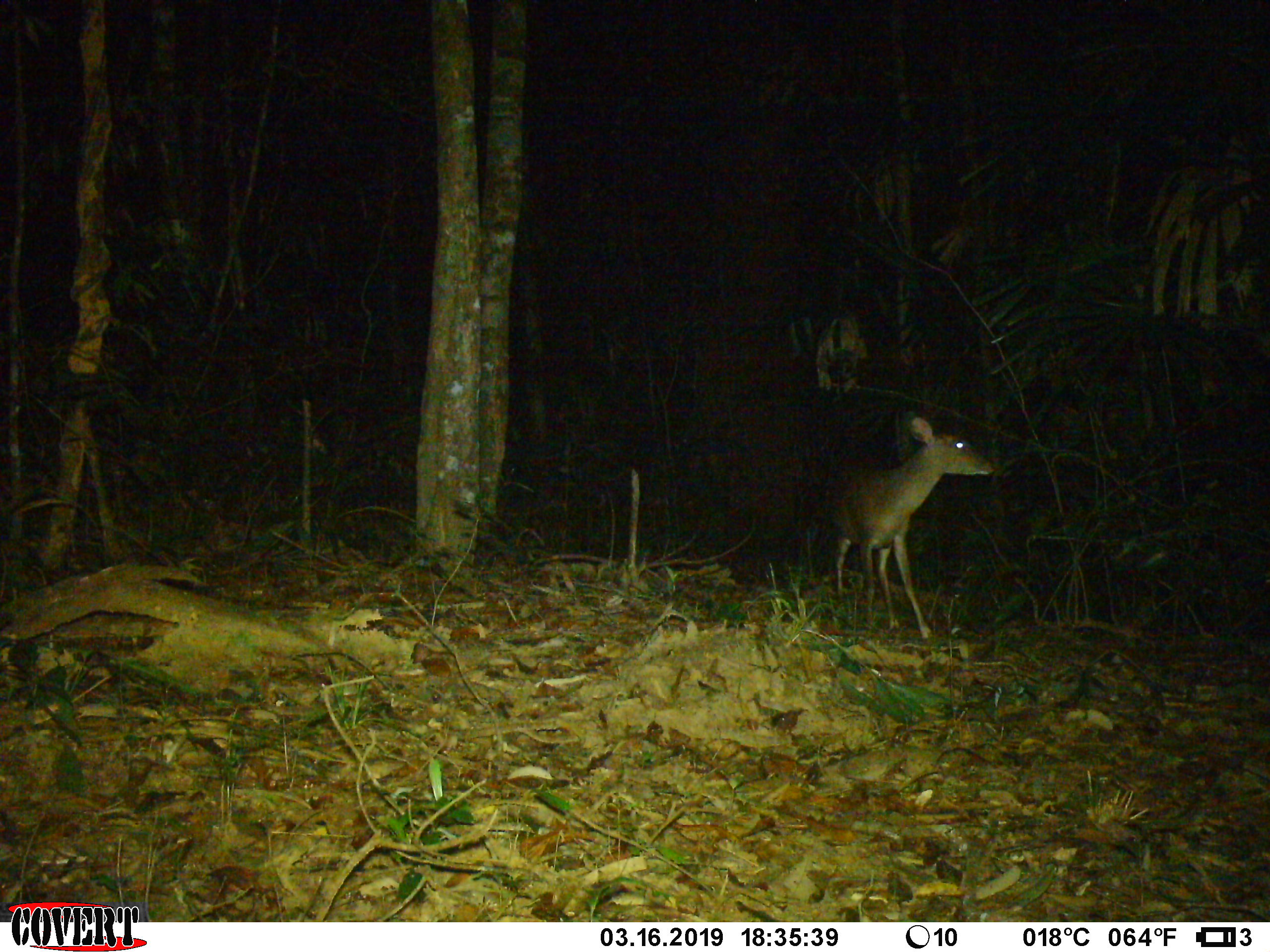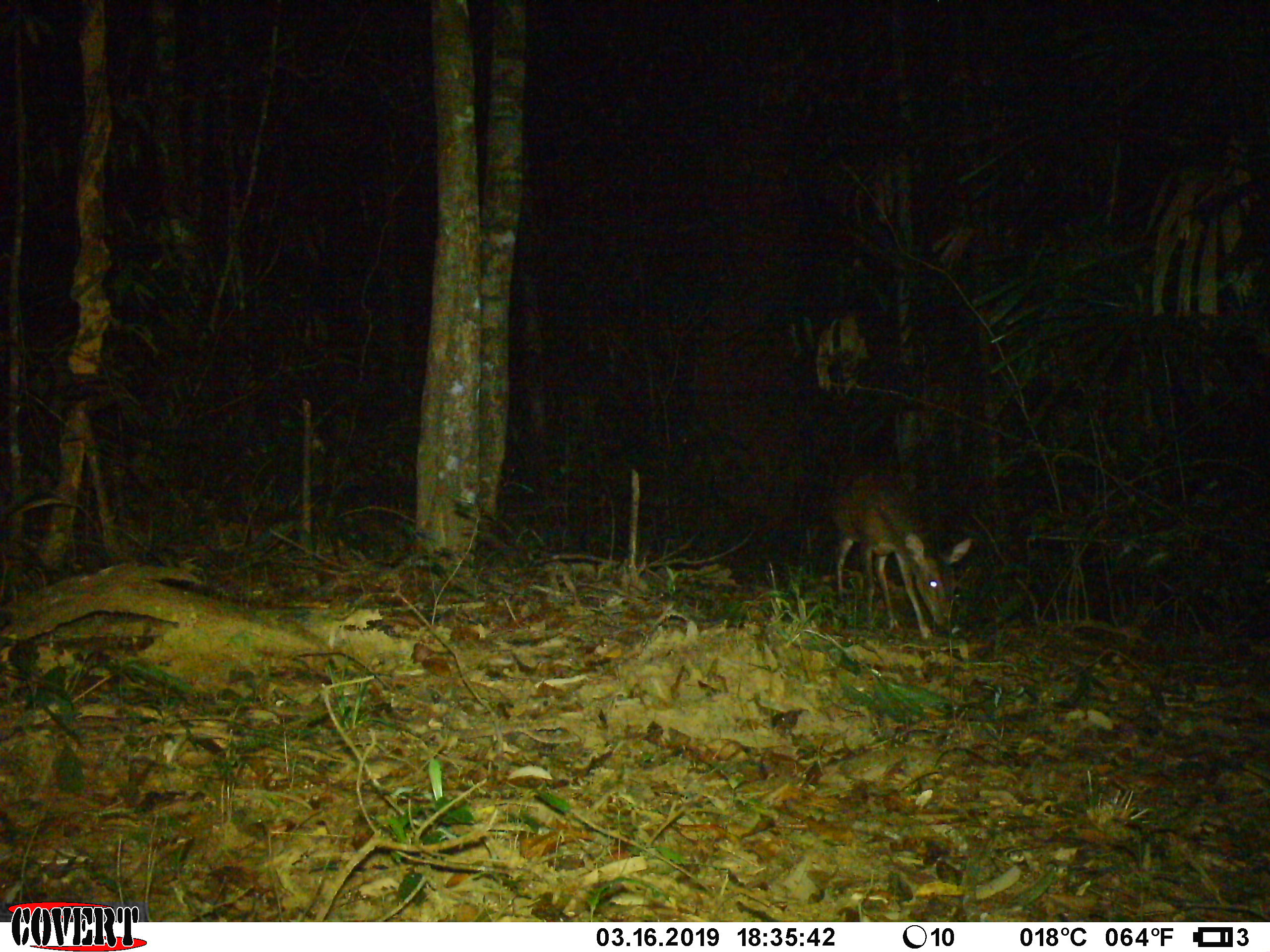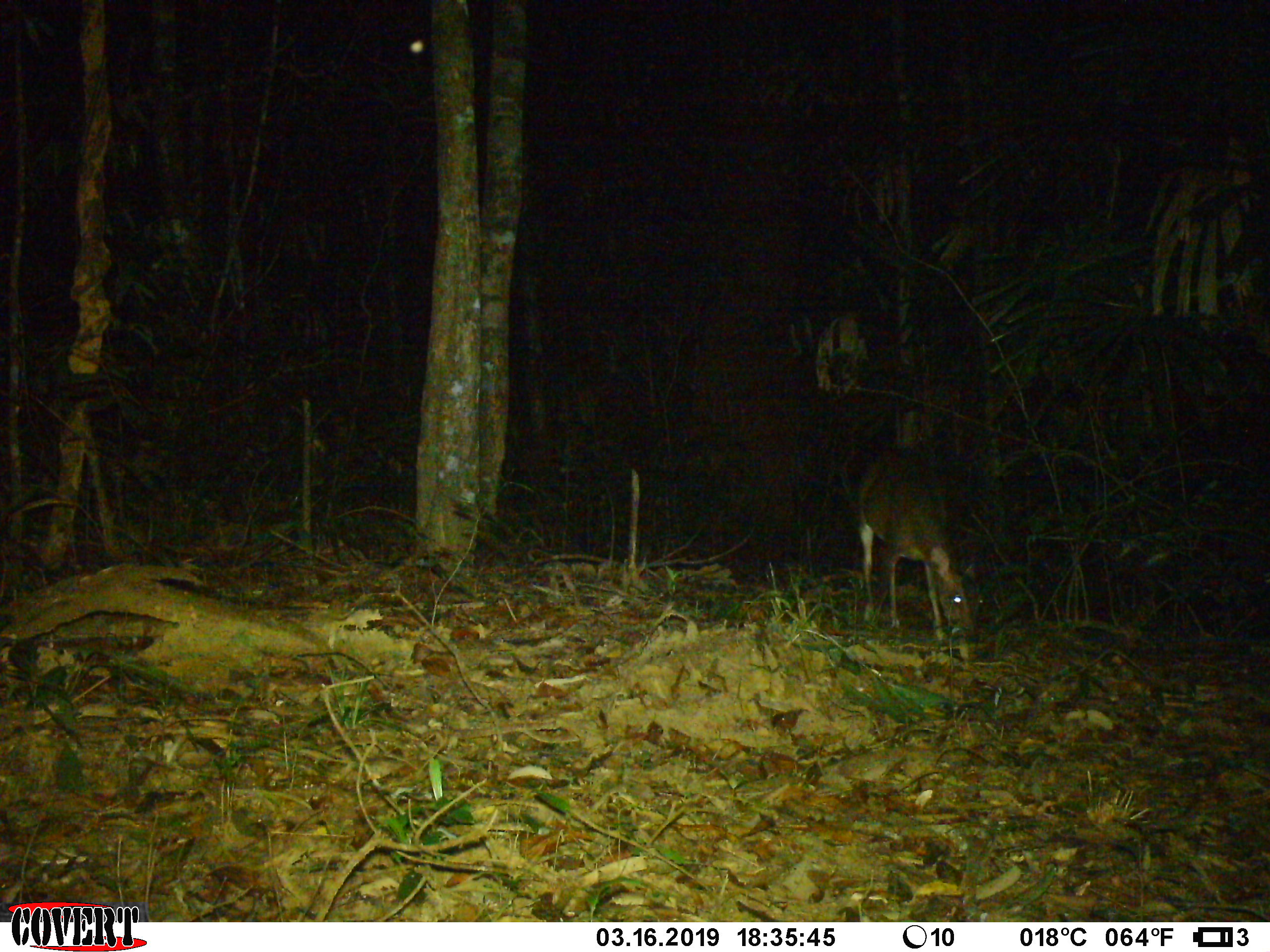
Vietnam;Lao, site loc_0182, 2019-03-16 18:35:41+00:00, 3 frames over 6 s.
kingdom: Animalia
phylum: Chordata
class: Mammalia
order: Artiodactyla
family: Cervidae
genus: Muntiacus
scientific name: Muntiacus vuquangensis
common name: large-antlered muntjac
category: large antlered muntjac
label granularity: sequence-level